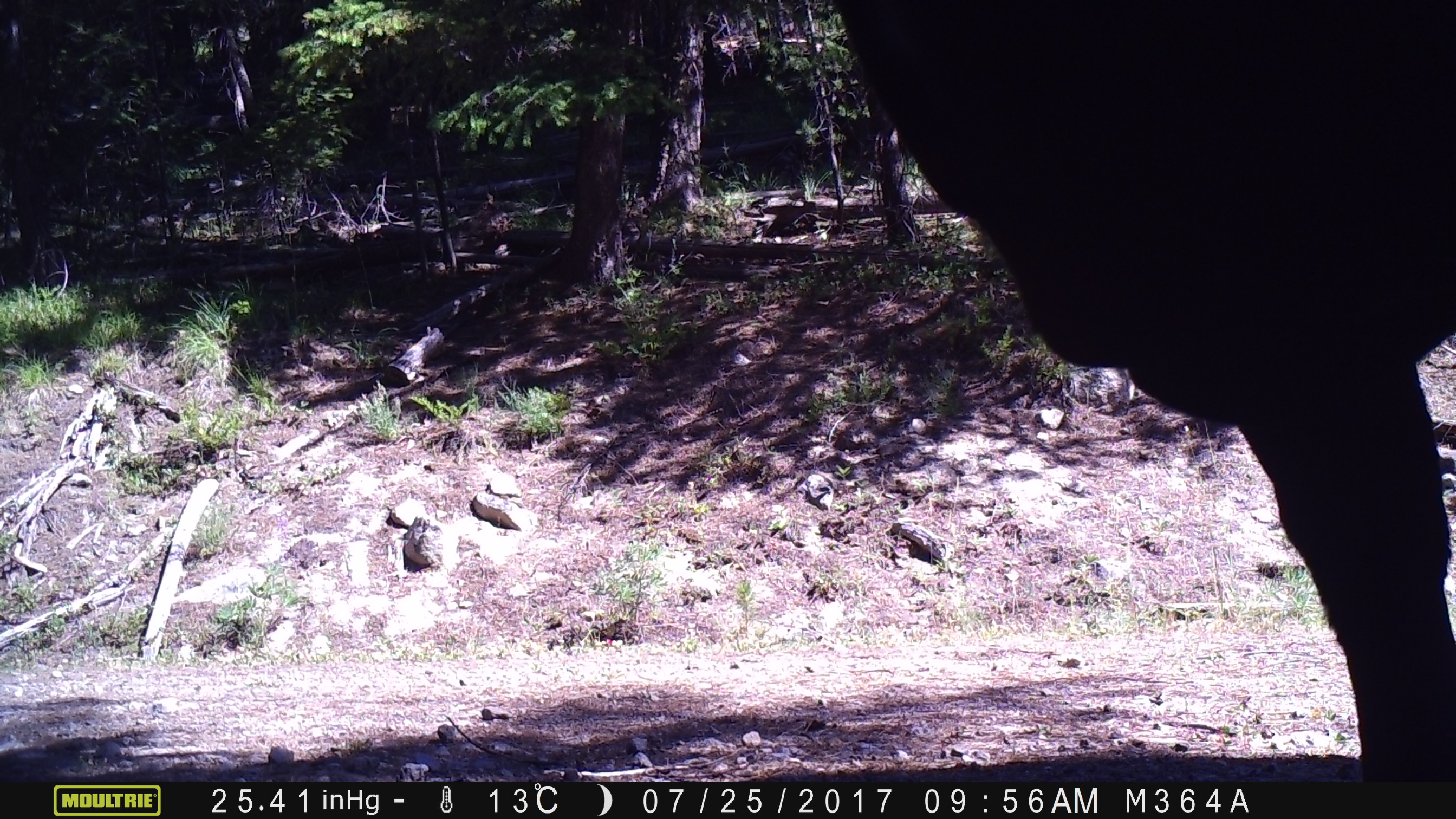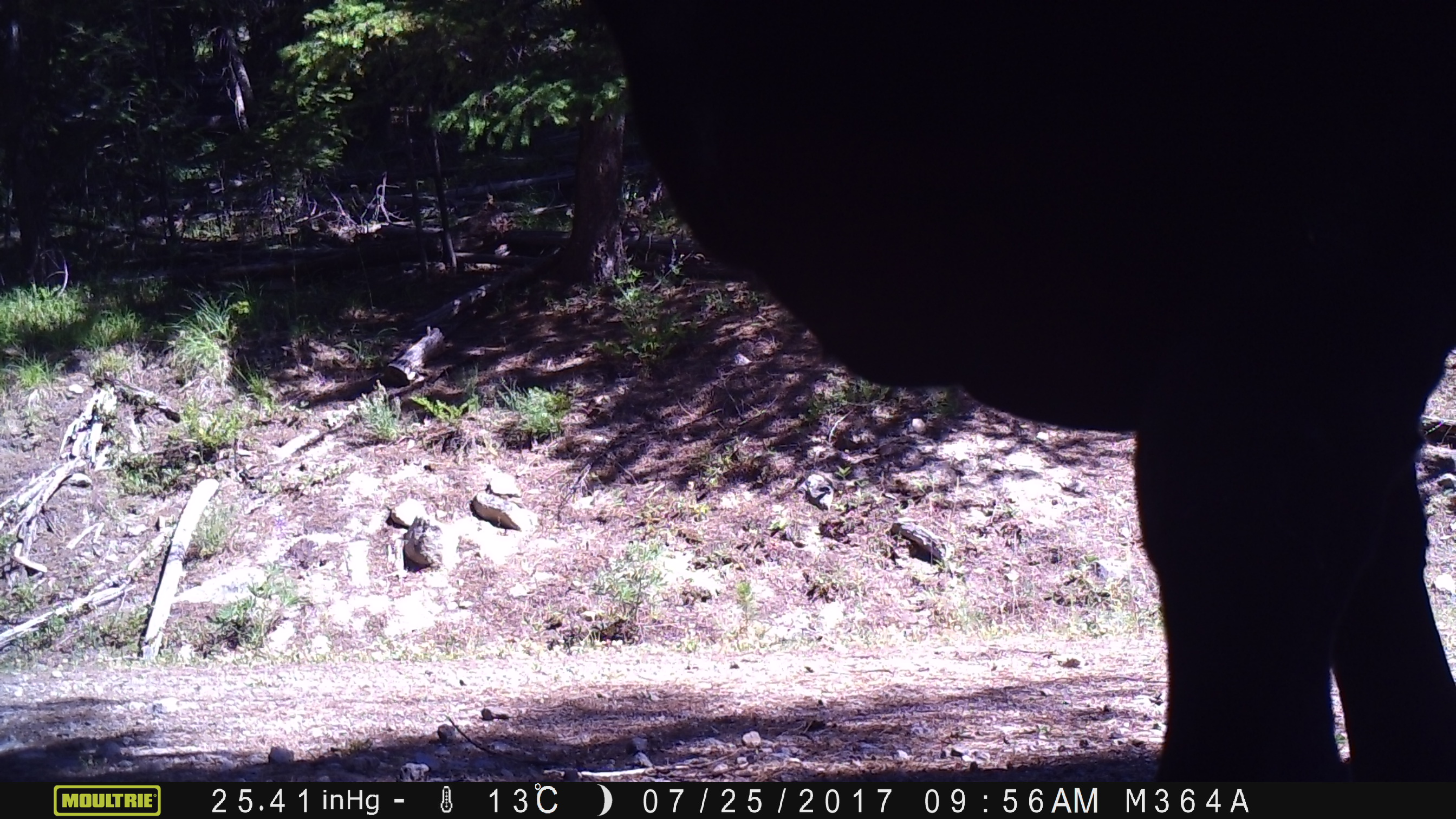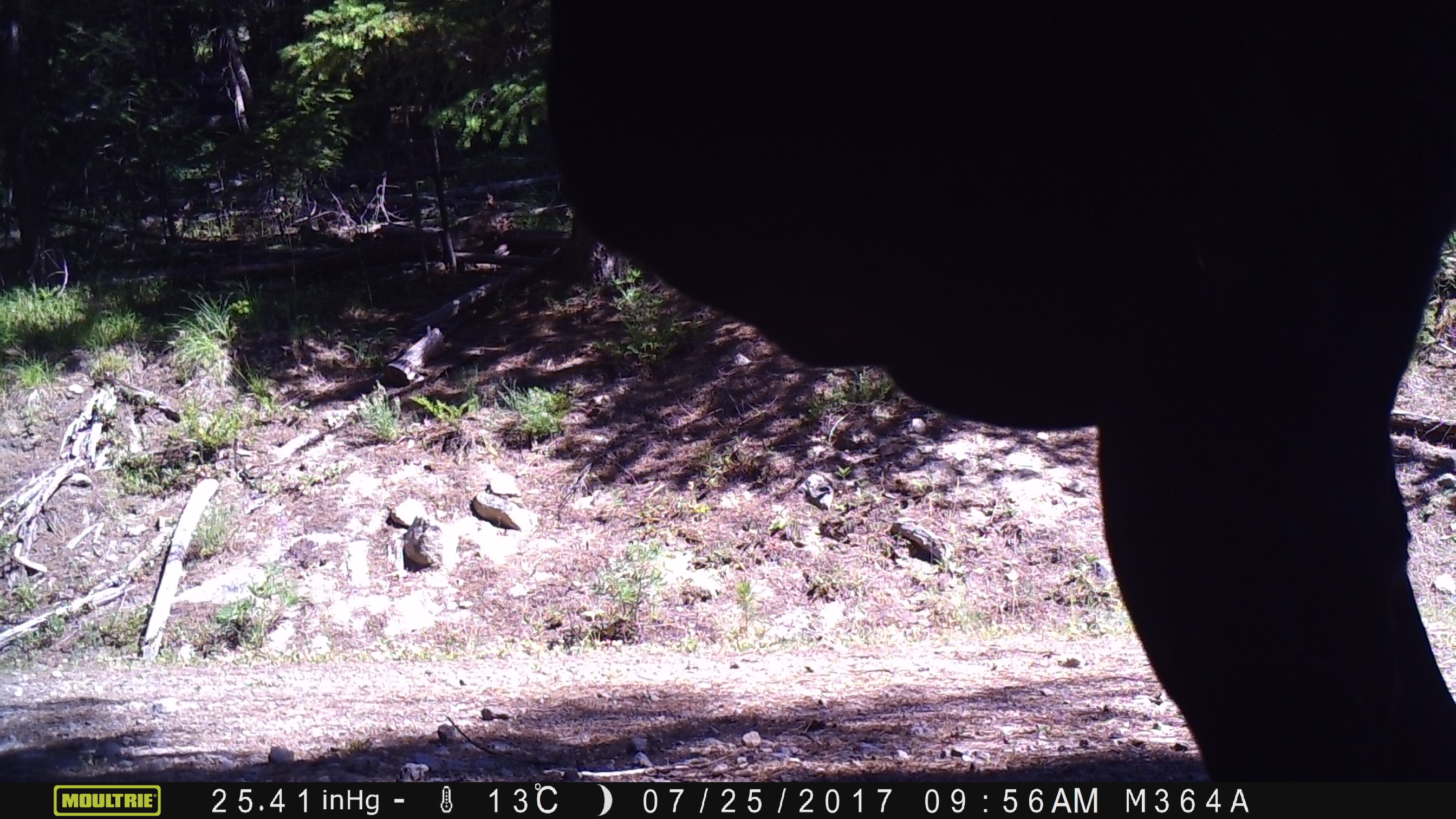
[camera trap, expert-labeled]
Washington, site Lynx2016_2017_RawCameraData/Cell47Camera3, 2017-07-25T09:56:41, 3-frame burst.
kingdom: Animalia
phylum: Chordata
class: Mammalia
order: Artiodactyla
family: Bovidae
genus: Bos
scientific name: Bos taurus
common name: domestic cattle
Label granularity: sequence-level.